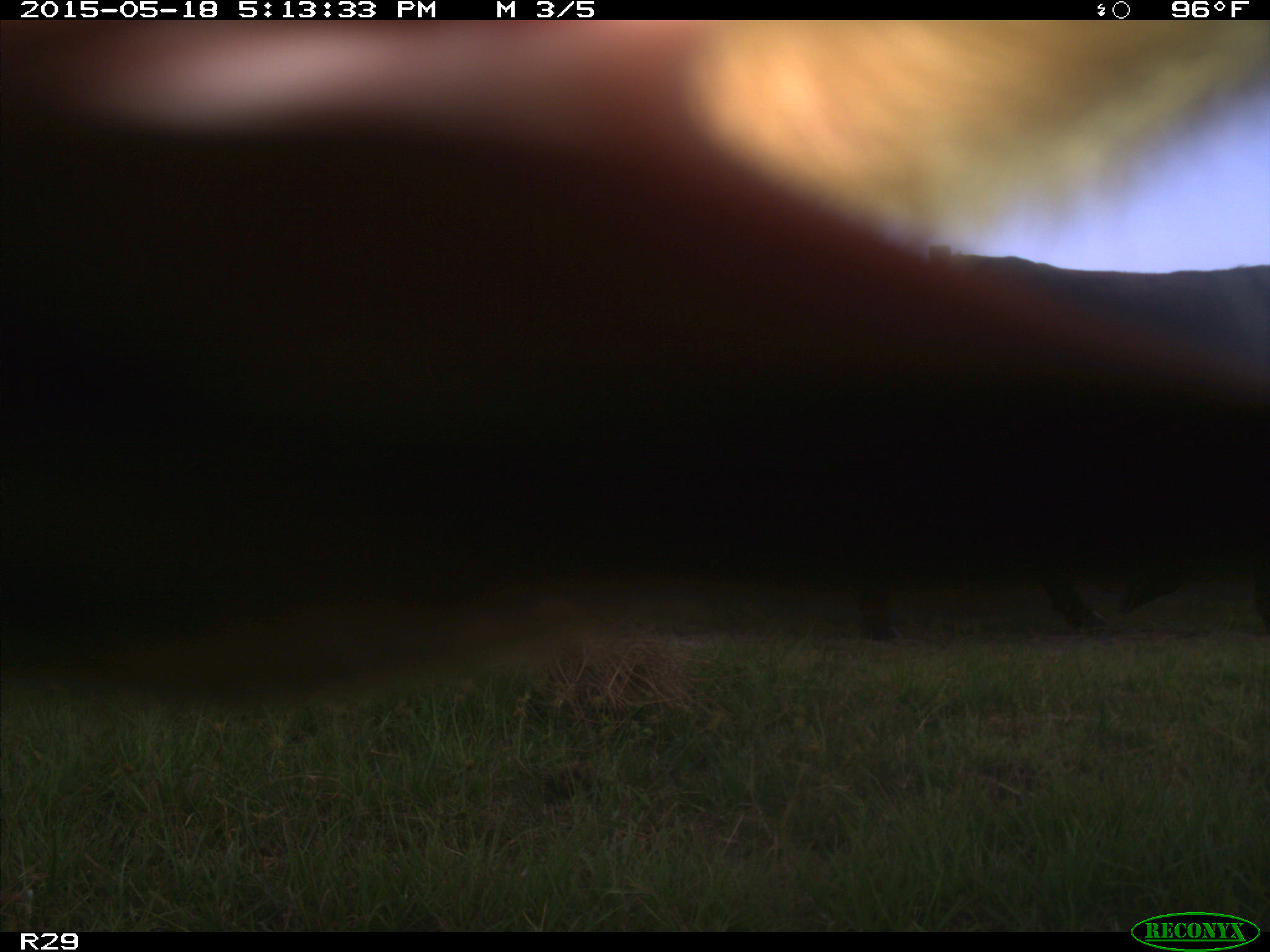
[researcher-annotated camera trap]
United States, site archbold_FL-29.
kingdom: Animalia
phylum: Chordata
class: Mammalia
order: Artiodactyla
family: Bovidae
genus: Bos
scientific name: Bos taurus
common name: domestic cow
Bos taurus (domestic cow).